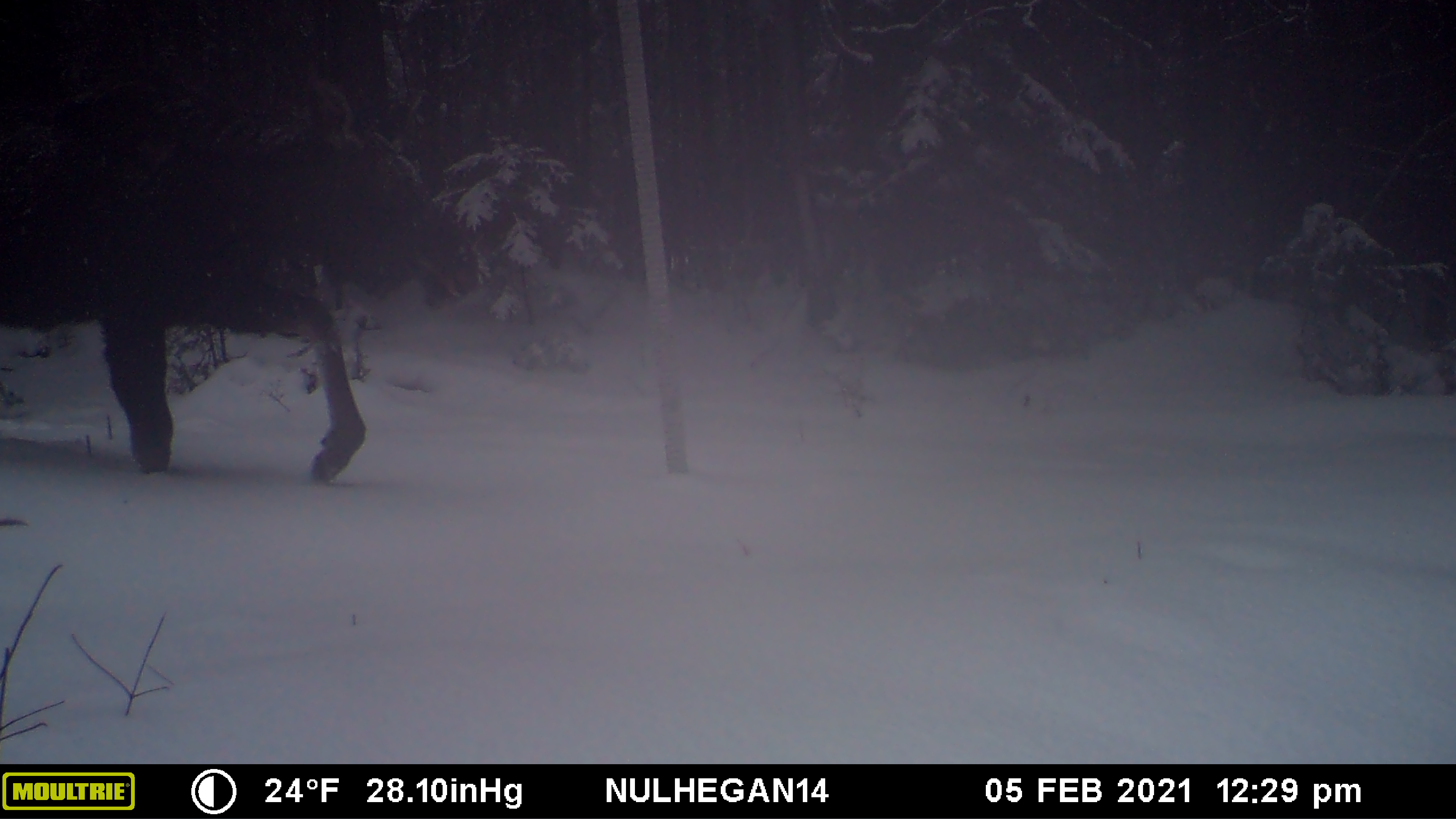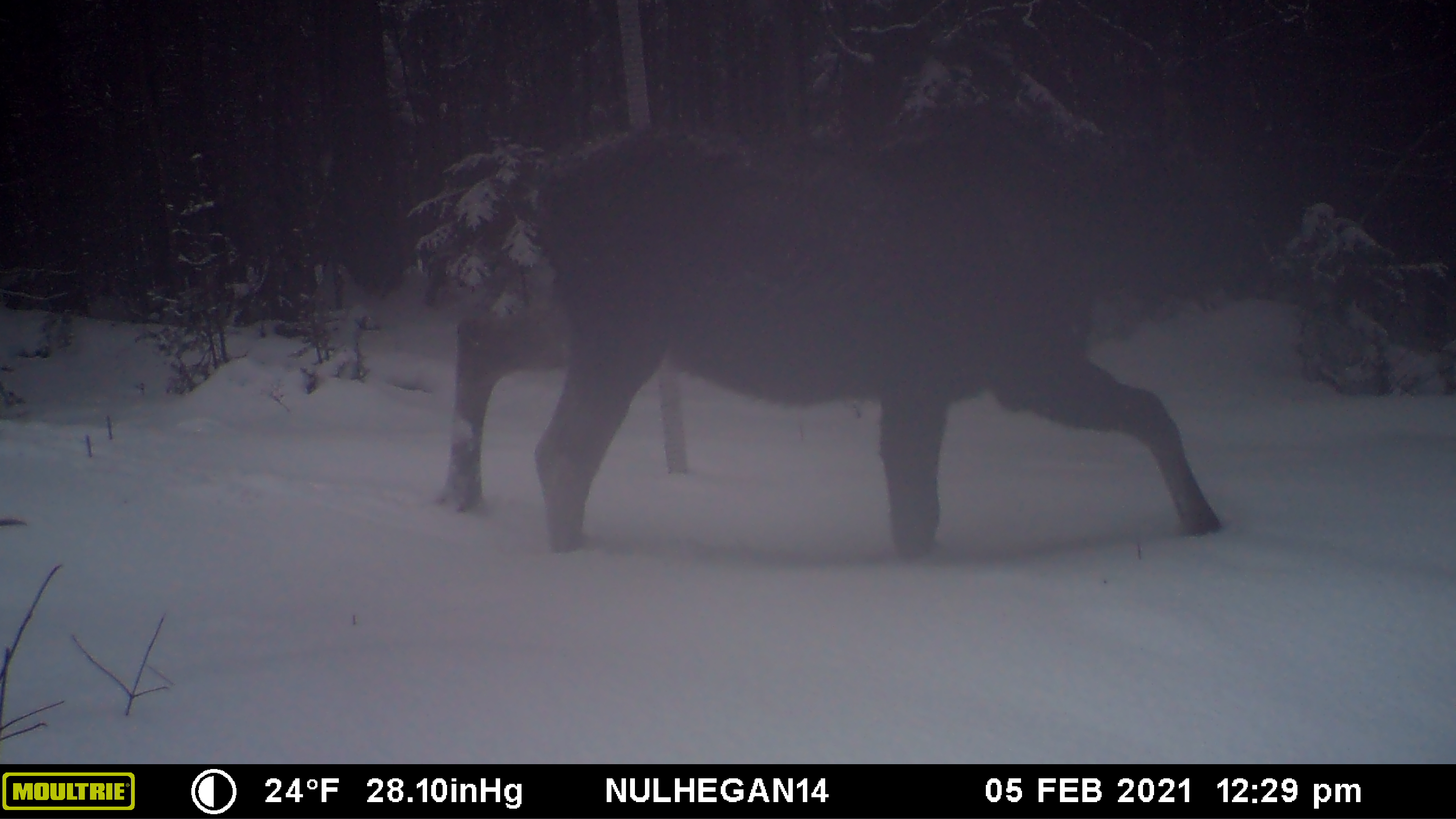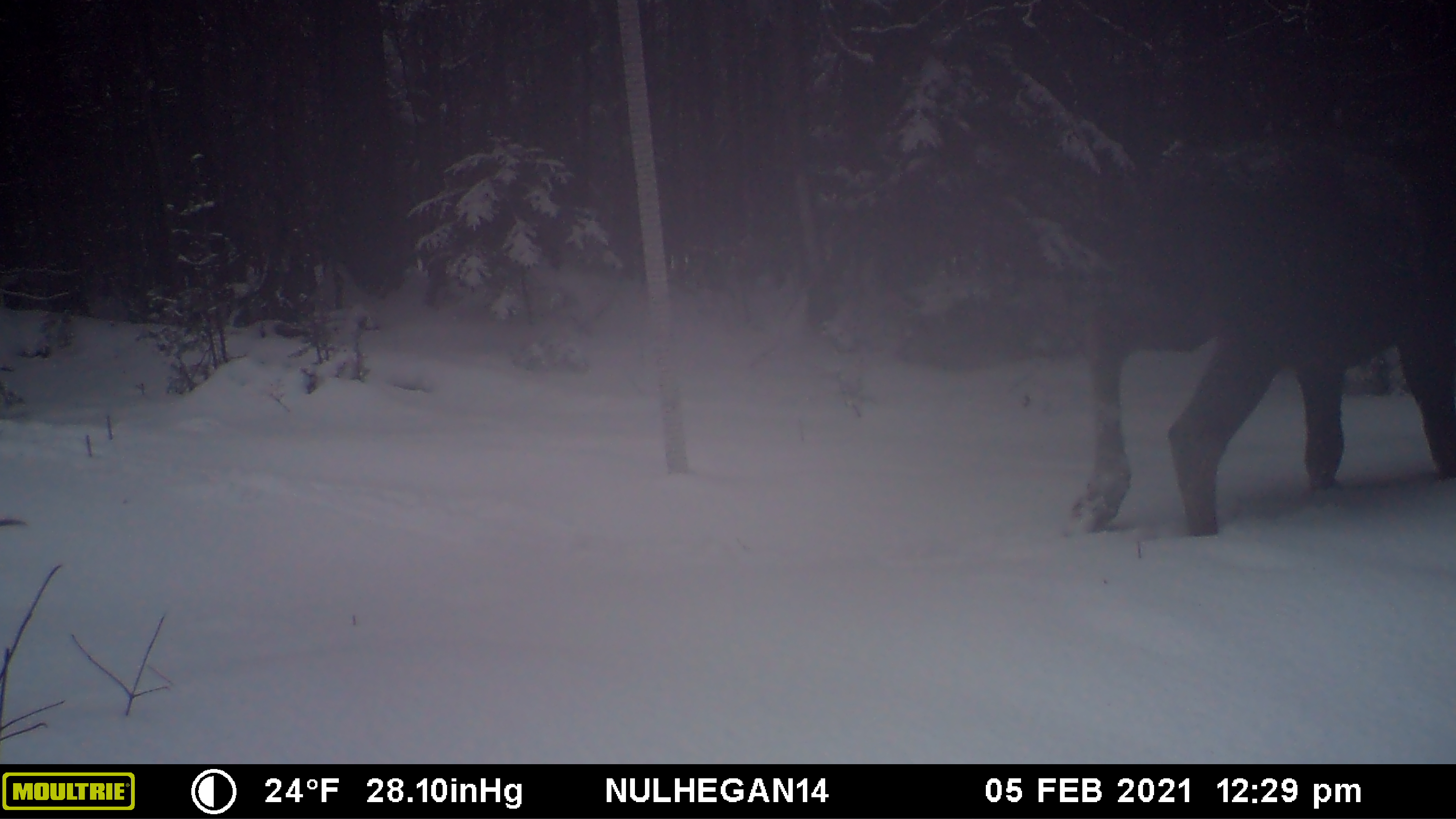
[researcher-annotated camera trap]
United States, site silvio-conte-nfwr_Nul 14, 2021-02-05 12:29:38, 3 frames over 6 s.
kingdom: Animalia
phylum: Chordata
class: Mammalia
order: Artiodactyla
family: Cervidae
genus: Alces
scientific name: Alces alces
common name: moose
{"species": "moose (Alces alces)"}